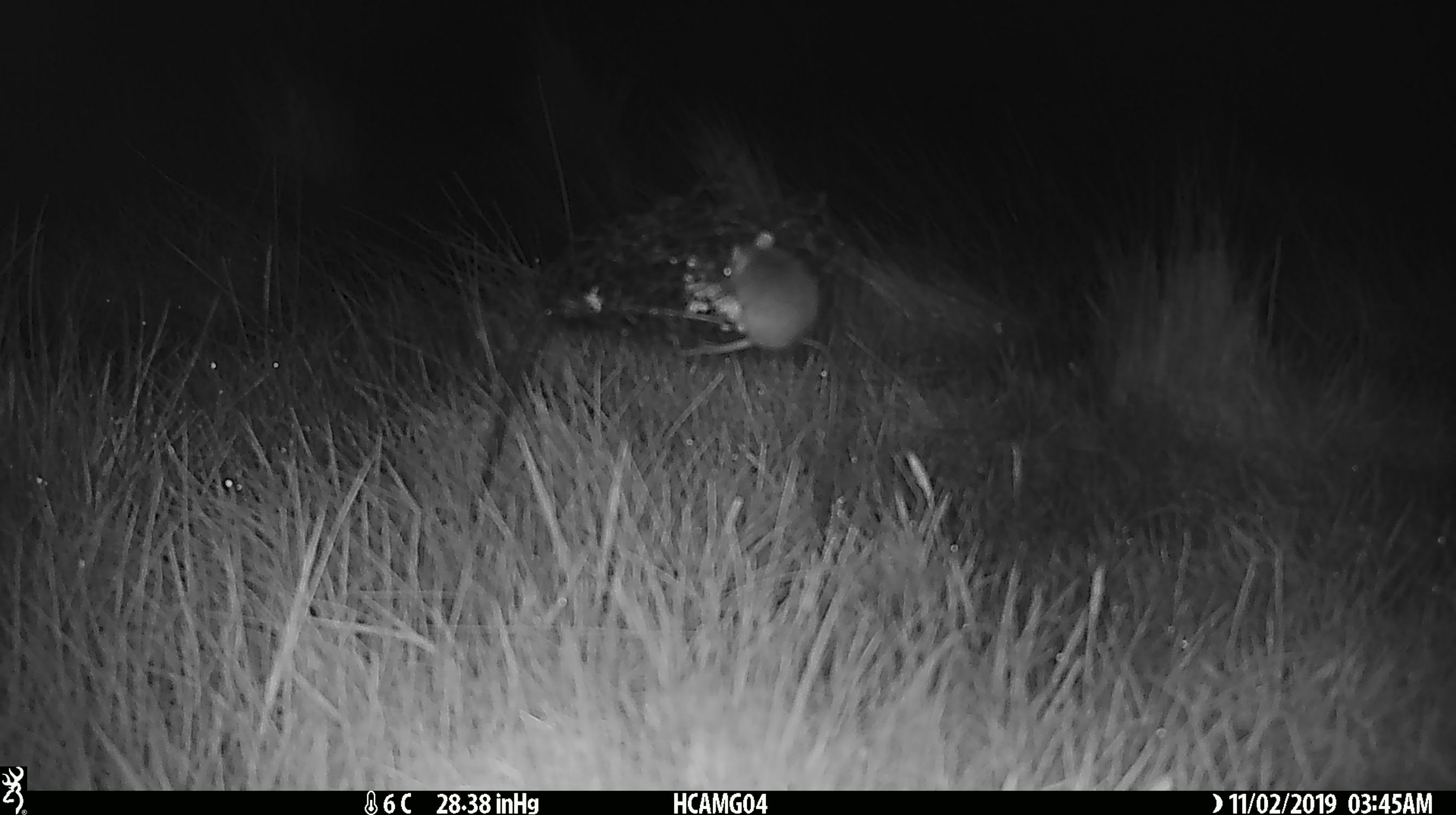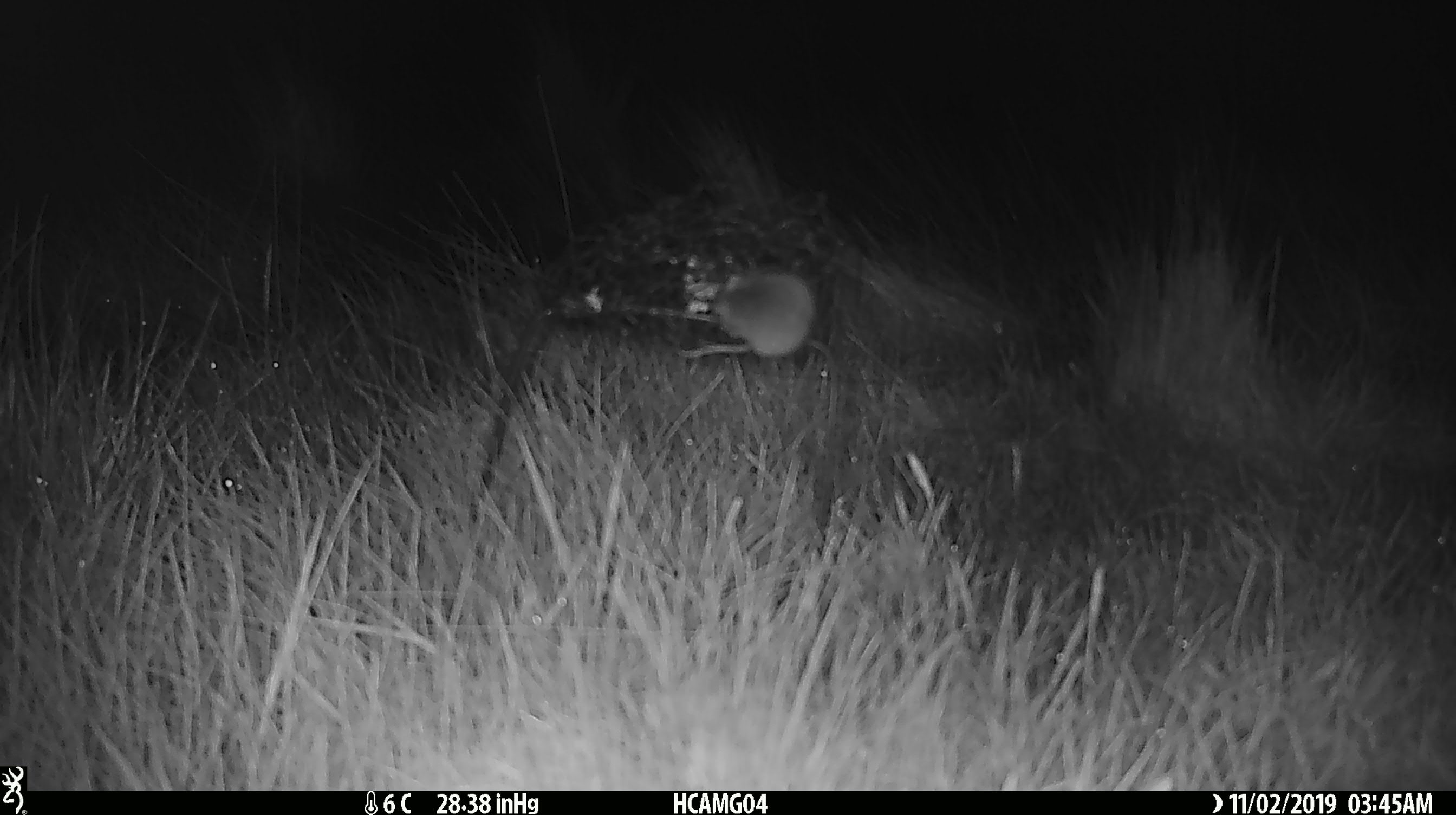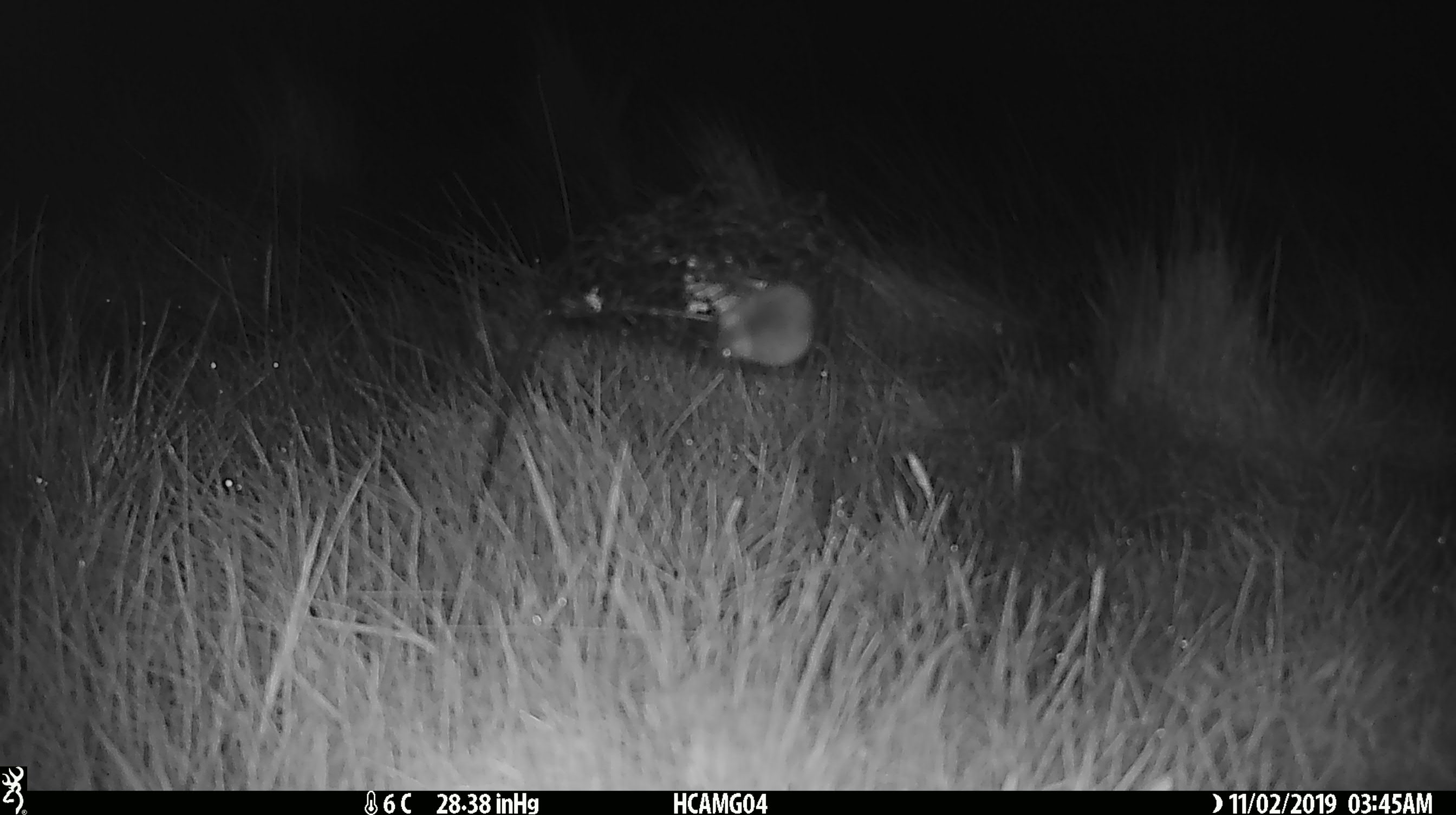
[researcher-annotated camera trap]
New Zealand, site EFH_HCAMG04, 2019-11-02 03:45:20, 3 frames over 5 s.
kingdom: Animalia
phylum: Chordata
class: Mammalia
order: Rodentia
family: Muridae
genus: Mus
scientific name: Mus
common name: mouse